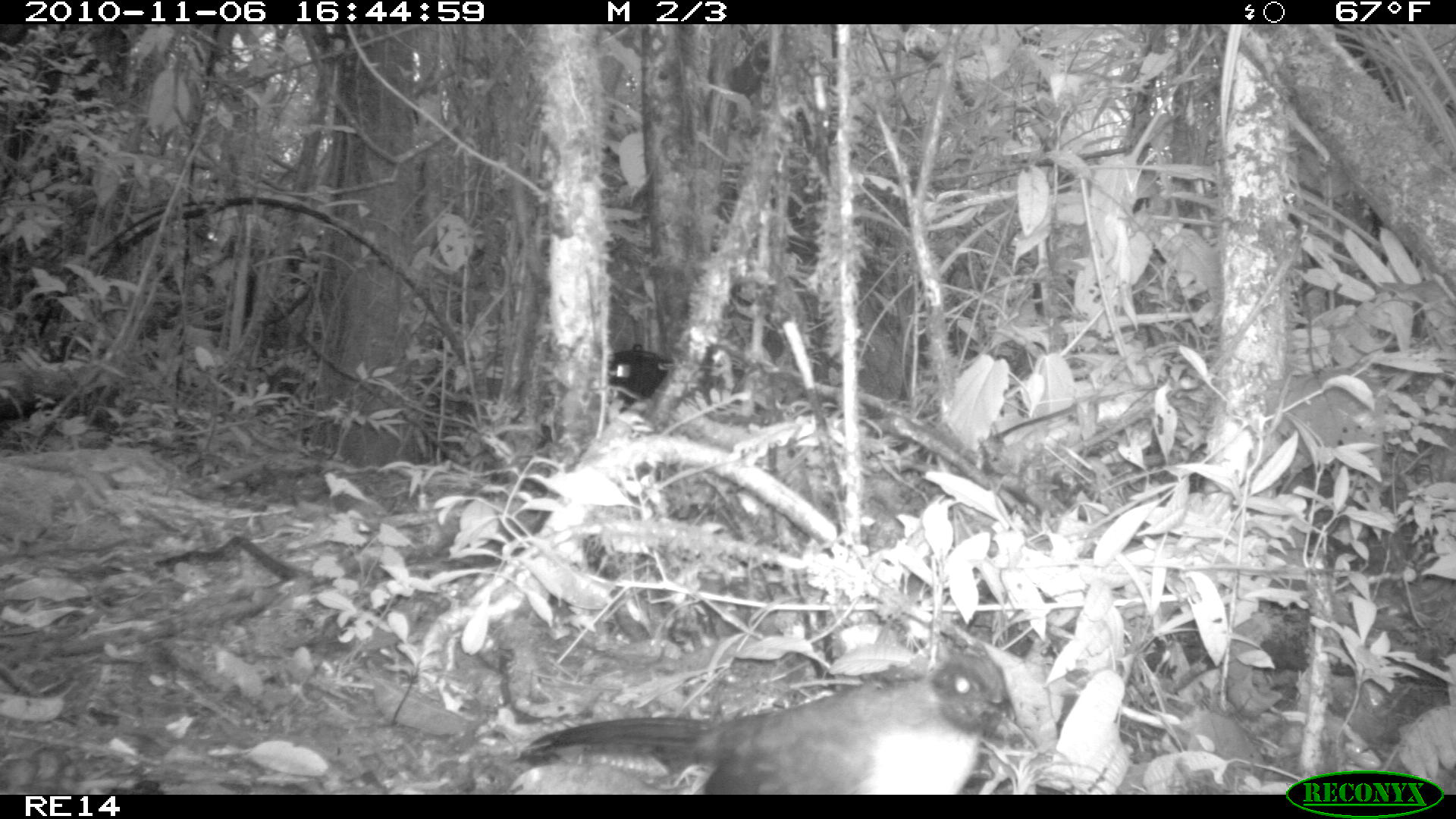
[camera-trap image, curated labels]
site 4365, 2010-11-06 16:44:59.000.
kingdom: Animalia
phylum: Chordata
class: Aves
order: Cuculiformes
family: Cuculidae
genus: Coua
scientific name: Coua serriana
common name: red-breasted coua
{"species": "Coua serriana (red-breasted coua)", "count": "1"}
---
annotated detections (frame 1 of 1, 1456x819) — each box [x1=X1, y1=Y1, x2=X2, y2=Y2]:
coua serriana: [x1=507, y1=649, x2=1016, y2=793]